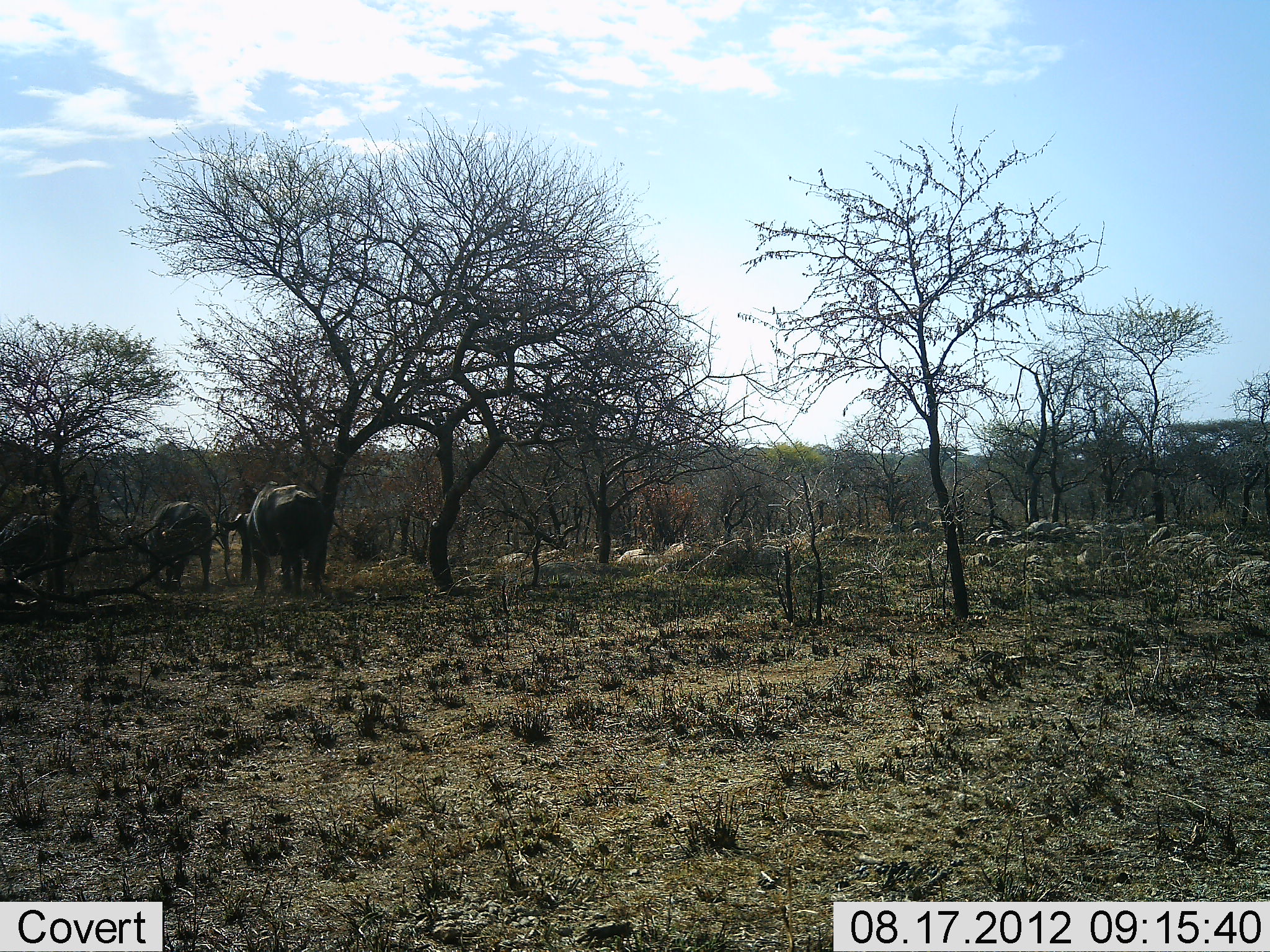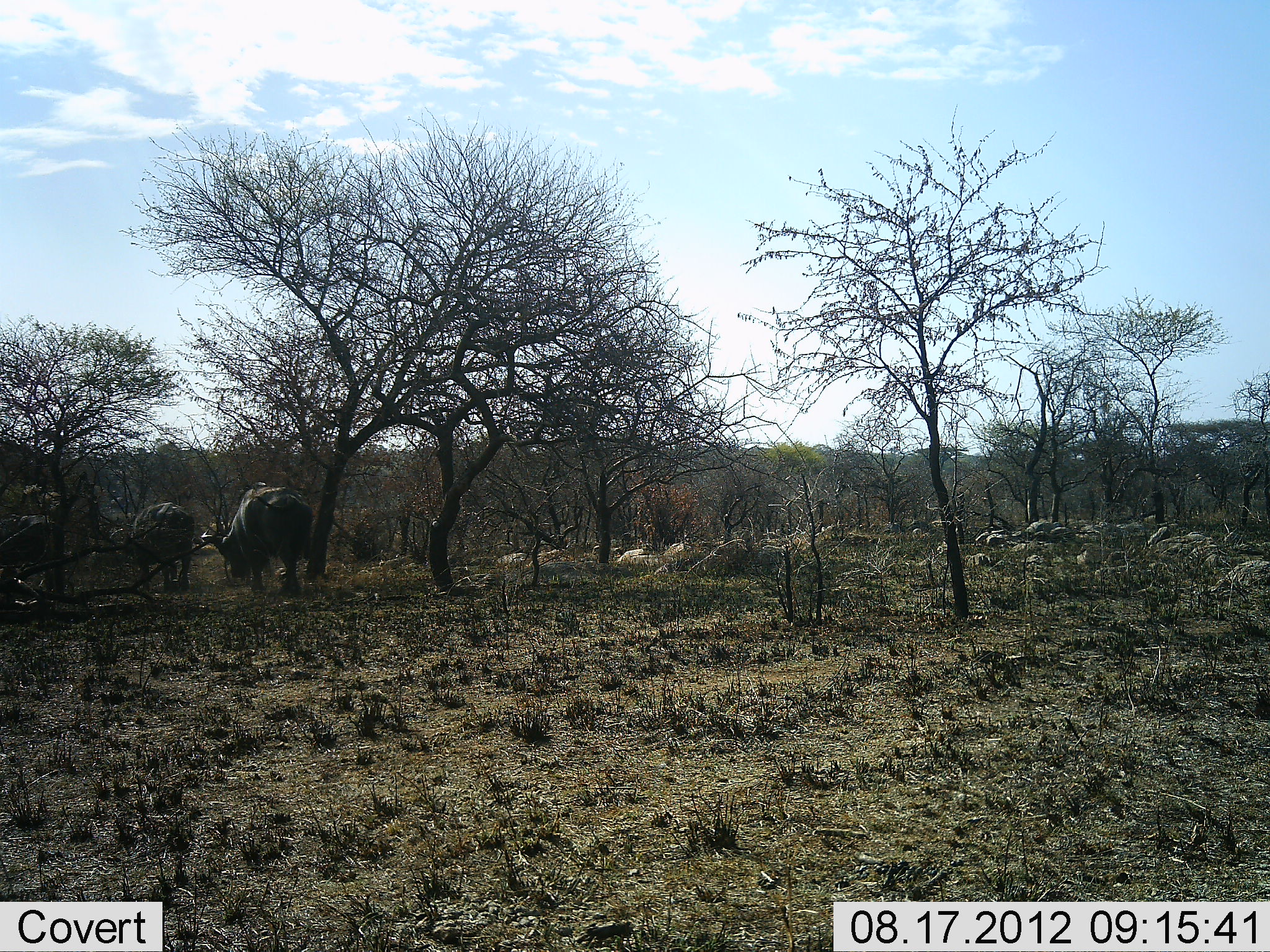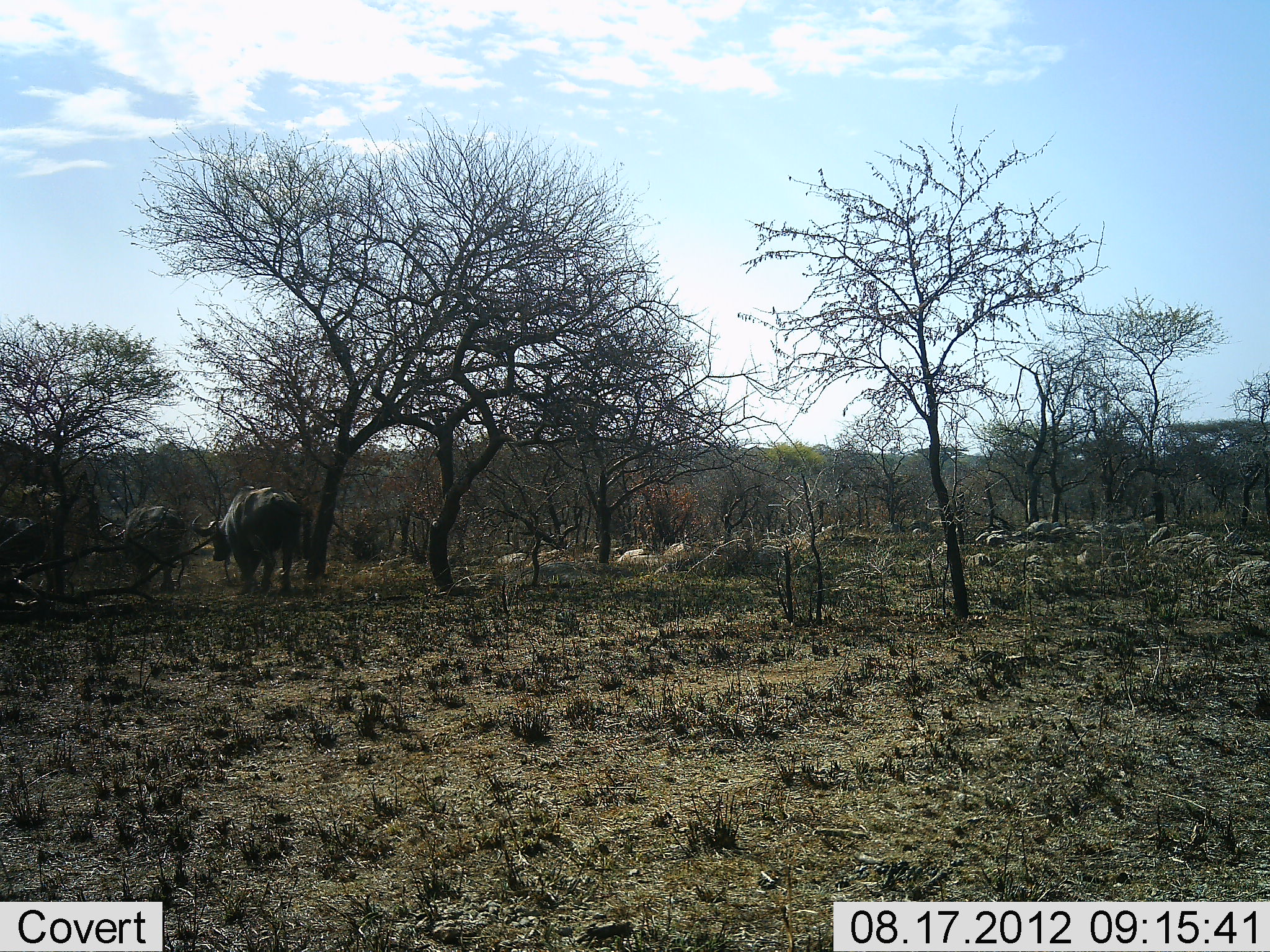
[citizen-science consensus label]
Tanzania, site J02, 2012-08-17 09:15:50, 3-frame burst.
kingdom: Animalia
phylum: Chordata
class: Mammalia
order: Artiodactyla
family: Bovidae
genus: Syncerus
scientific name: Syncerus caffer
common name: cape buffalo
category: buffalo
Buffalo (cape buffalo) (Syncerus caffer), count 3. Behavior (volunteer vote fractions): standing 10%, resting 0%, moving 90%, interacting 0%. Young present (vote fraction): 0%. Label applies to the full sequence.